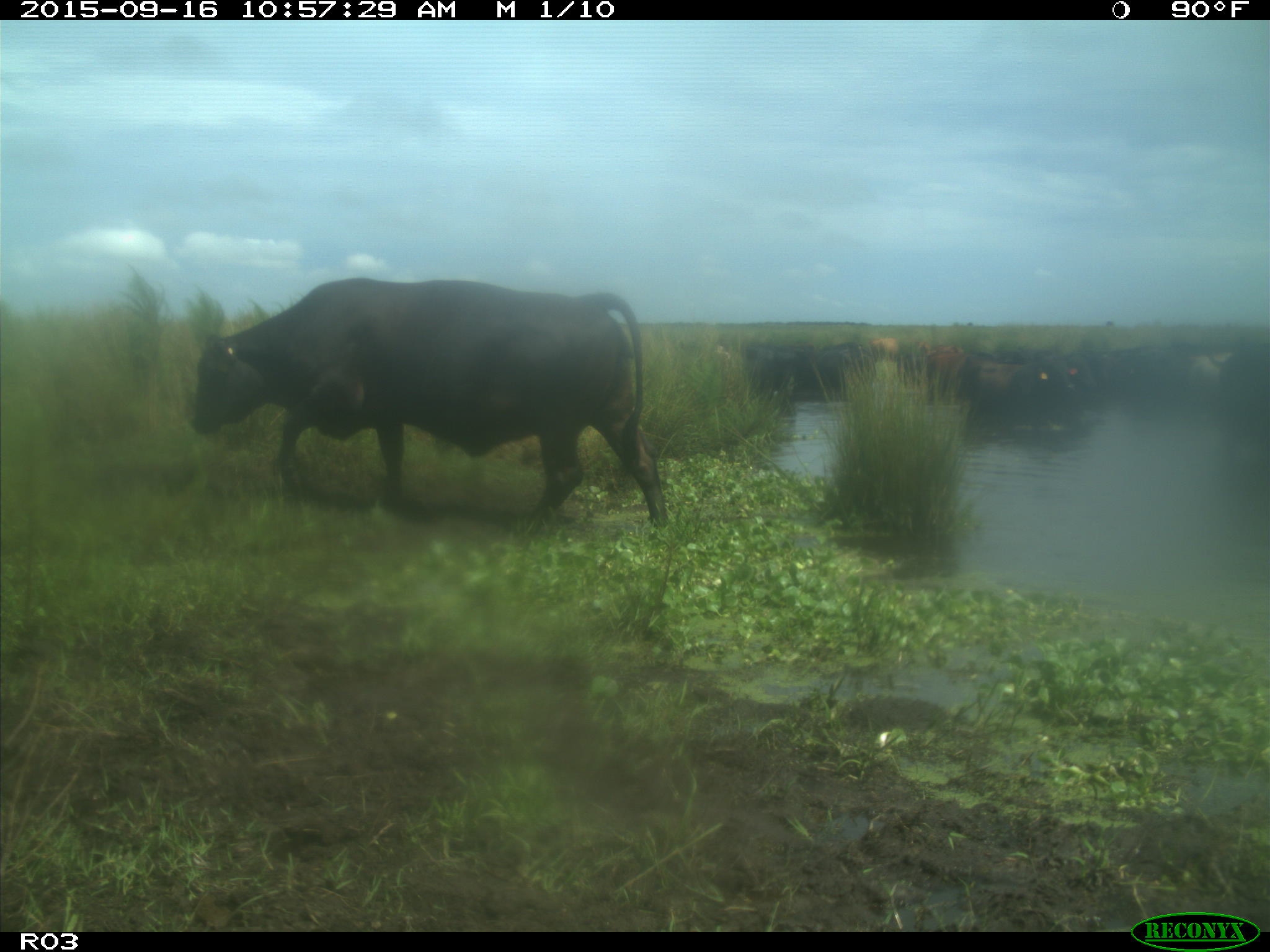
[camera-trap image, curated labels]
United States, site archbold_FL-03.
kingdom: Animalia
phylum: Chordata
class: Mammalia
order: Artiodactyla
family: Bovidae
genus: Bos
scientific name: Bos taurus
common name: domestic cow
Bos taurus (domestic cow).